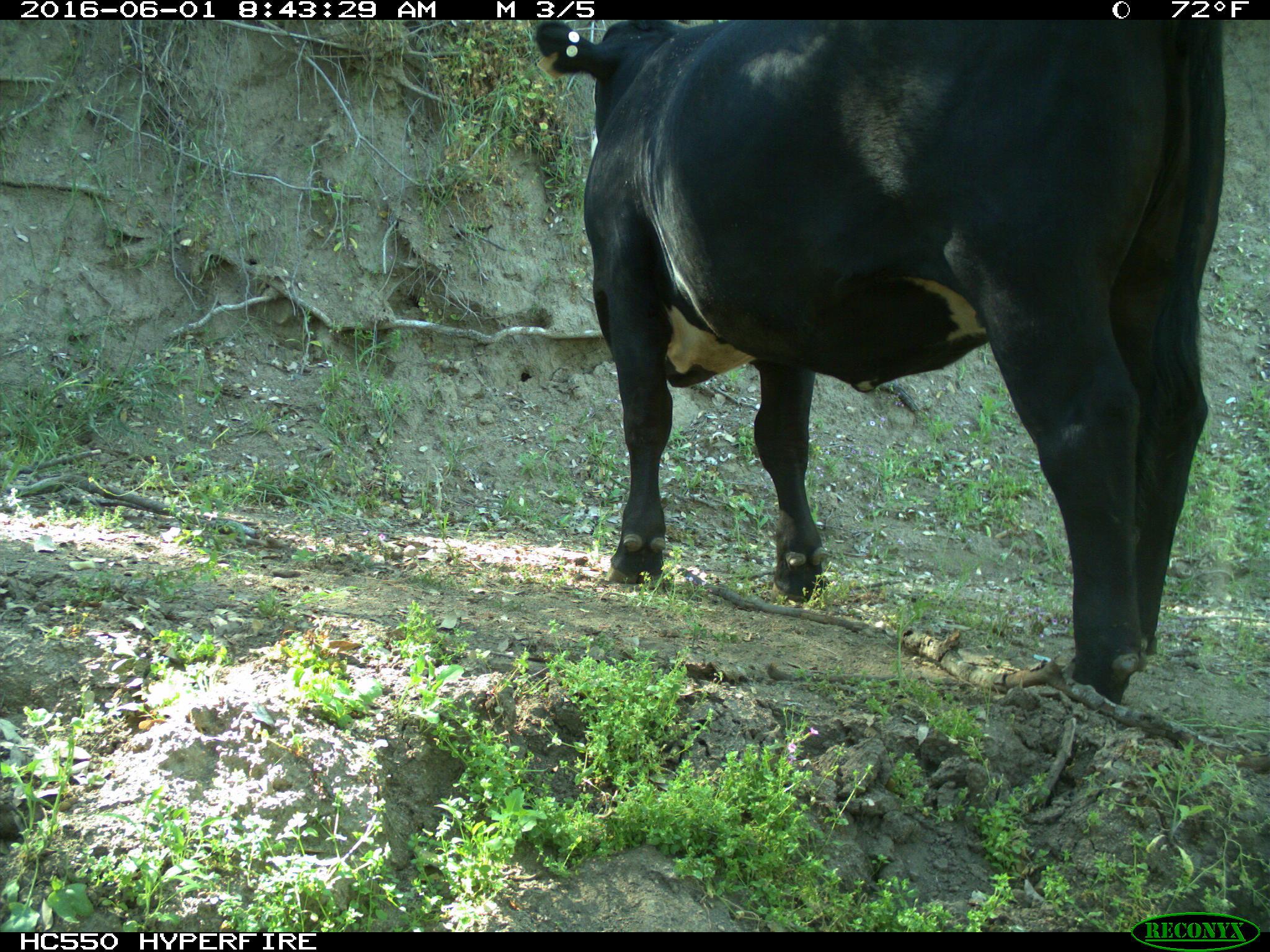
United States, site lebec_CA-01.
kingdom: Animalia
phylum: Chordata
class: Mammalia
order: Artiodactyla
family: Bovidae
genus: Bos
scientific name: Bos taurus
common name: domestic cow